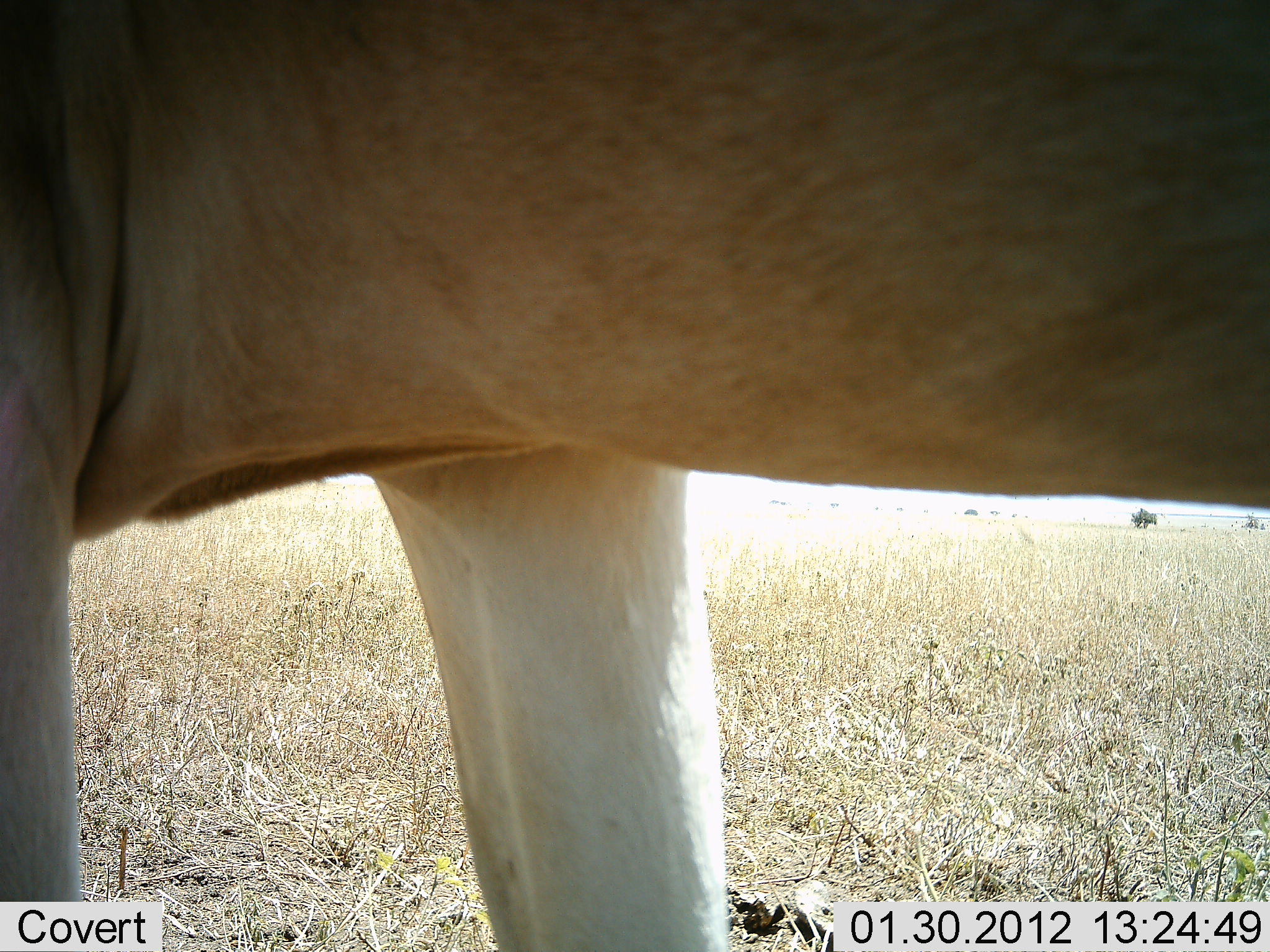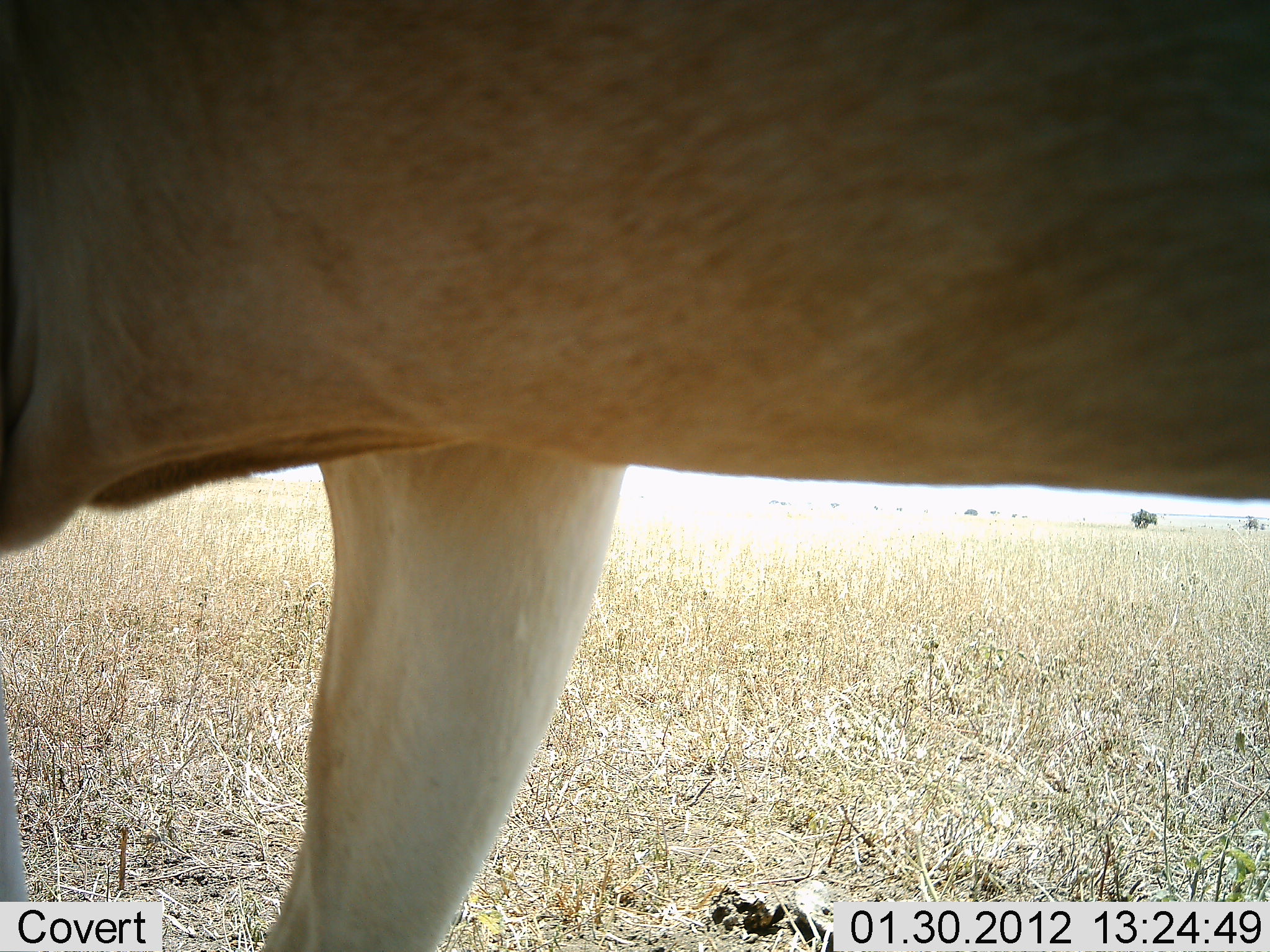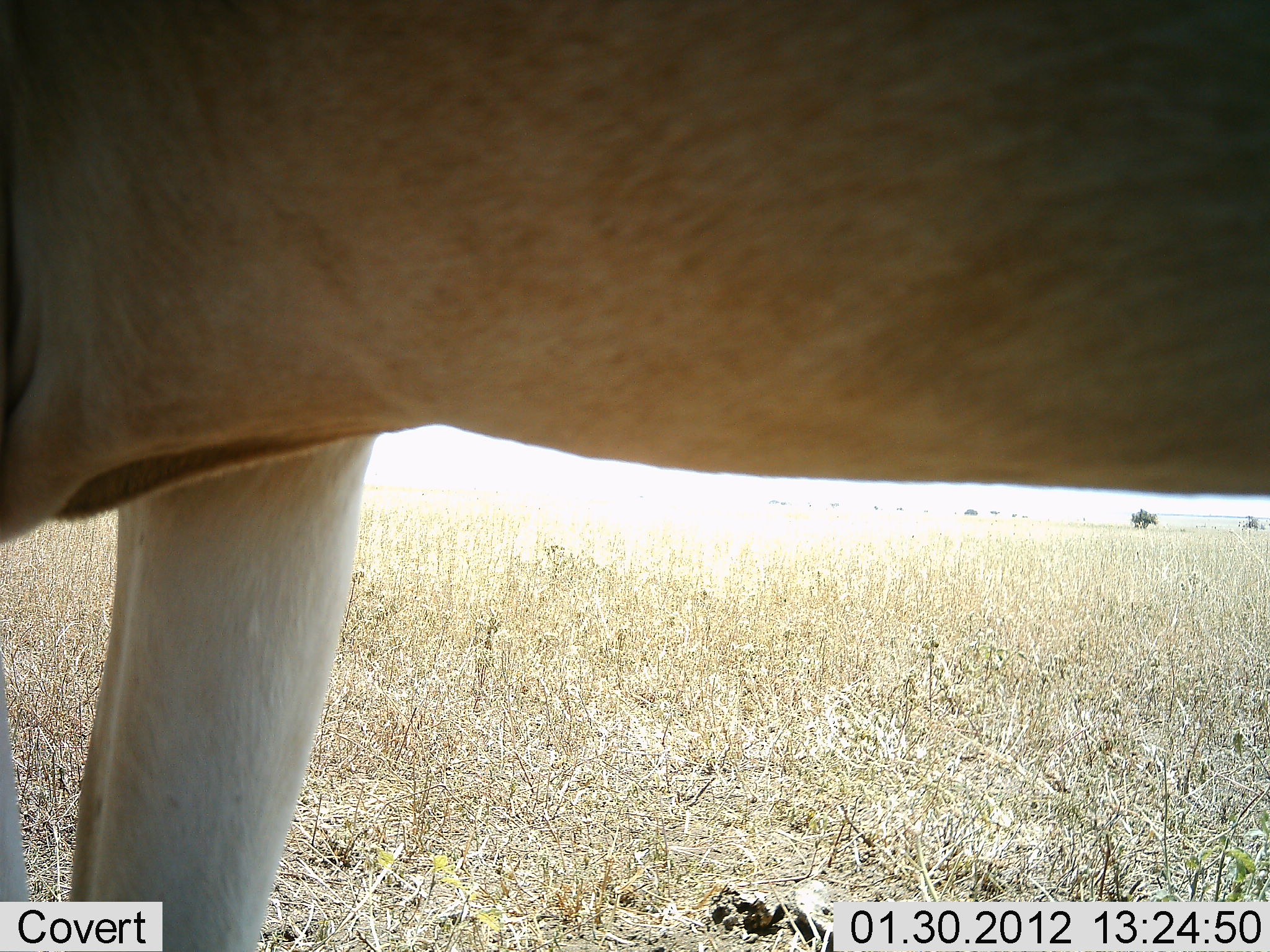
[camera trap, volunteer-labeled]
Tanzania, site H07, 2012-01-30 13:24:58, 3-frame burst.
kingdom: Animalia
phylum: Chordata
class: Mammalia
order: Artiodactyla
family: Bovidae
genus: Alcelaphus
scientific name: Alcelaphus buselaphus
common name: hartebeest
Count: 1.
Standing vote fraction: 85%.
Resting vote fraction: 0%.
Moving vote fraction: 20%.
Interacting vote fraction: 0%.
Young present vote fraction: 0%.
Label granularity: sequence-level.